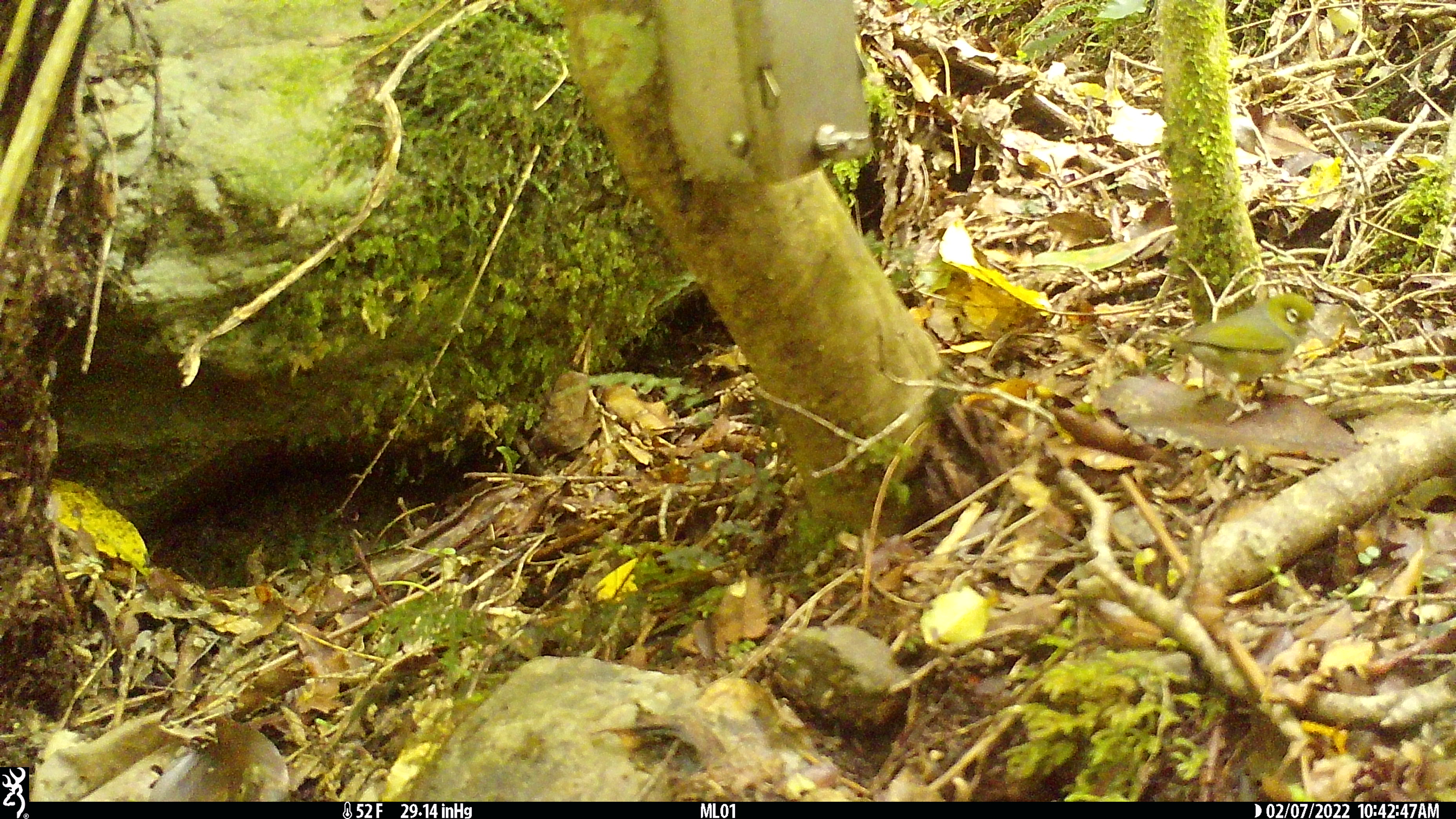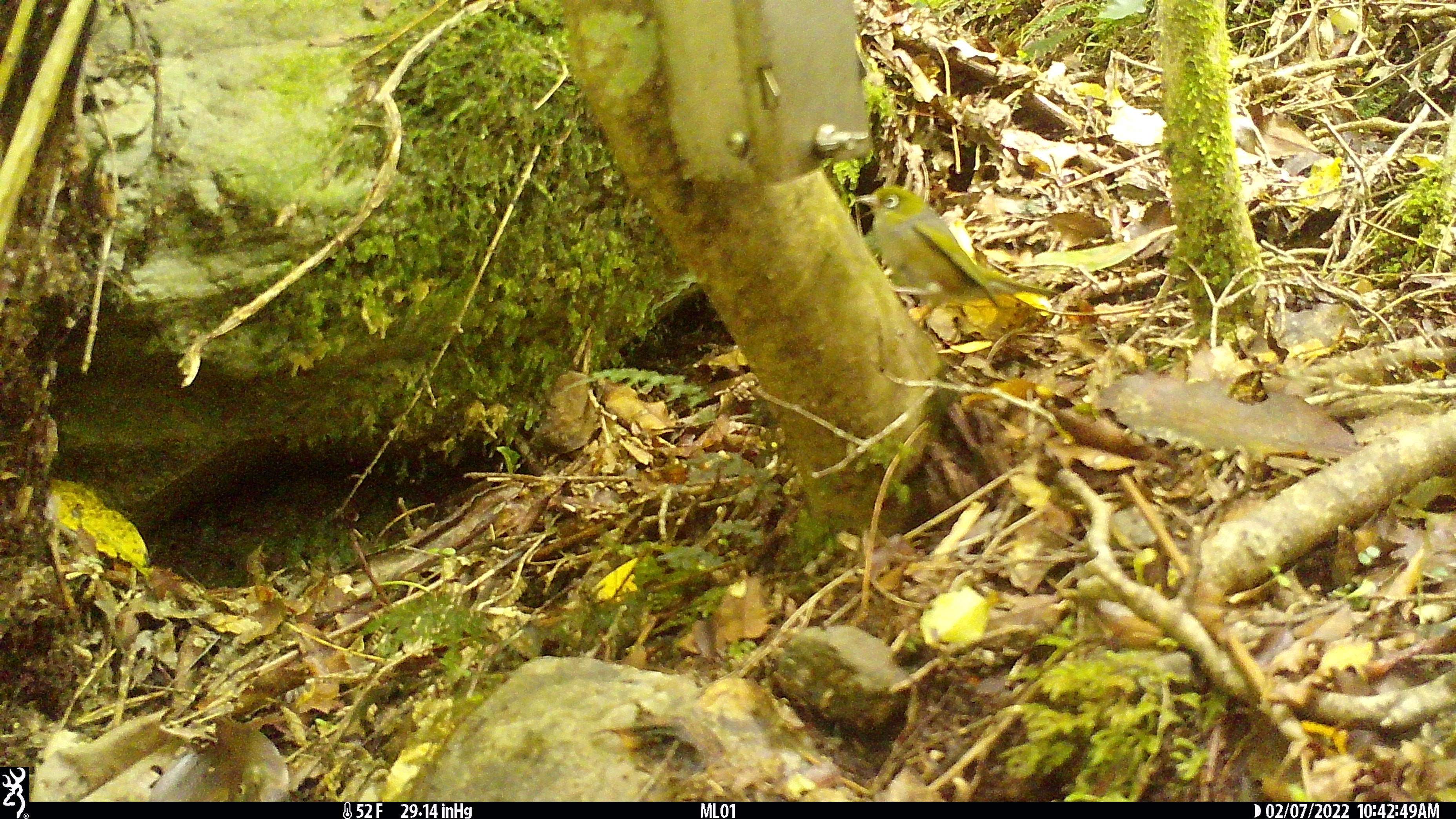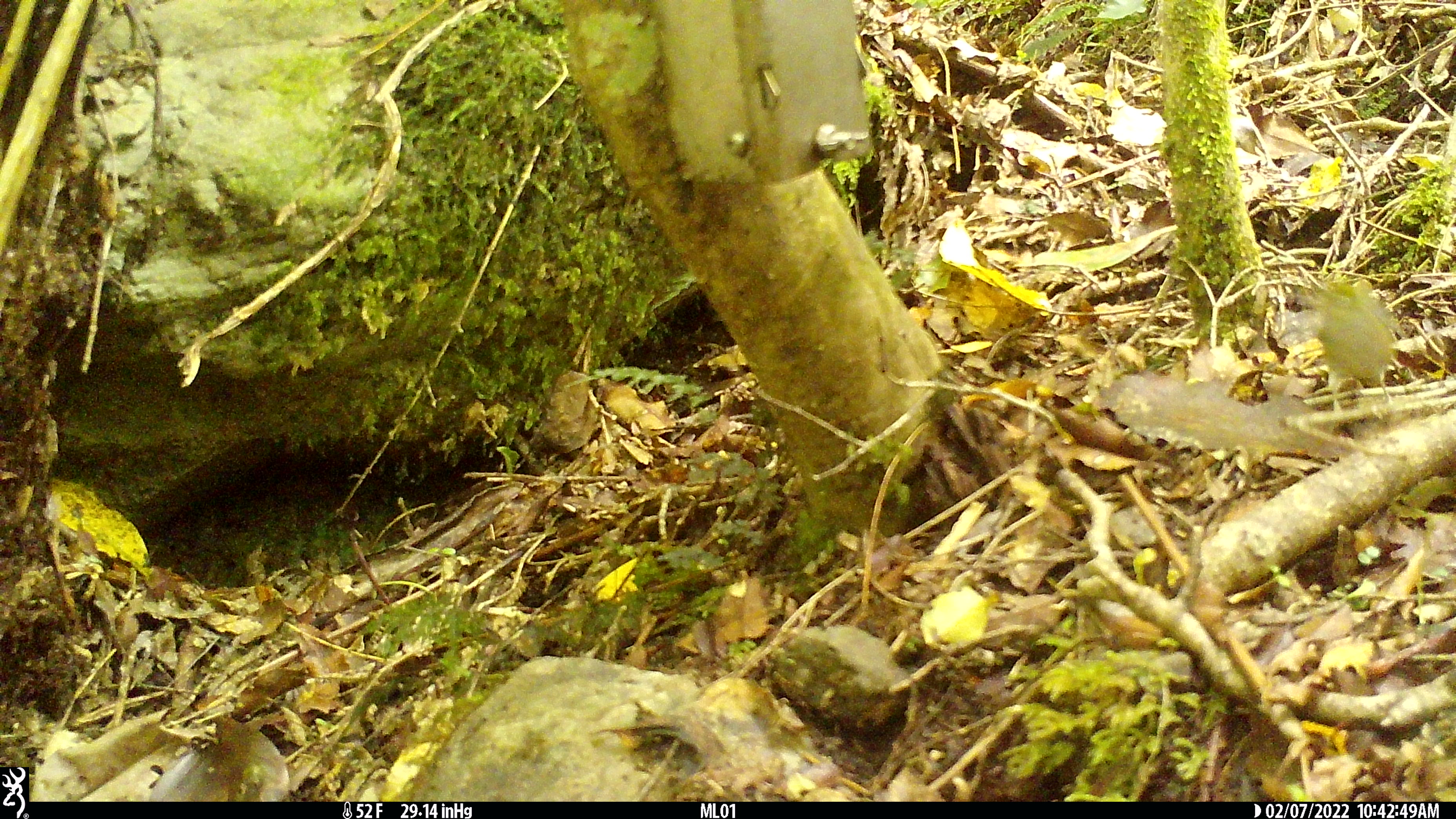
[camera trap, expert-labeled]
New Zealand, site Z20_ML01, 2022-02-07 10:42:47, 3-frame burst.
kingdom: Animalia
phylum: Chordata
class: Aves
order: Passeriformes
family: Zosteropidae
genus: Zosterops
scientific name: Zosterops lateralis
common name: silvereye